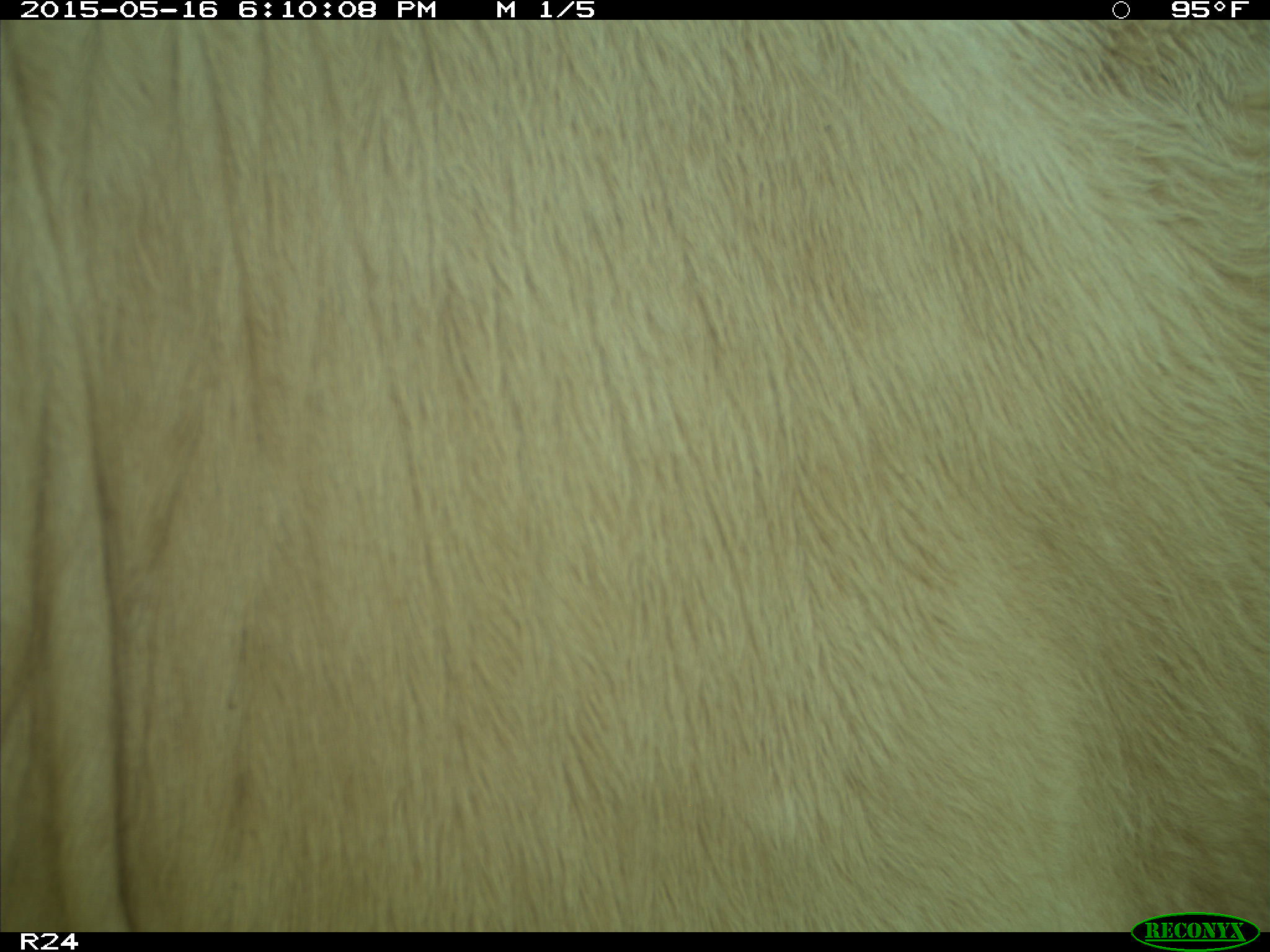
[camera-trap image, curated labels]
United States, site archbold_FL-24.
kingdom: Animalia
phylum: Chordata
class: Mammalia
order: Artiodactyla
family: Bovidae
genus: Bos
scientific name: Bos taurus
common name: domestic cow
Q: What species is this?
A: Bos taurus (domestic cow).